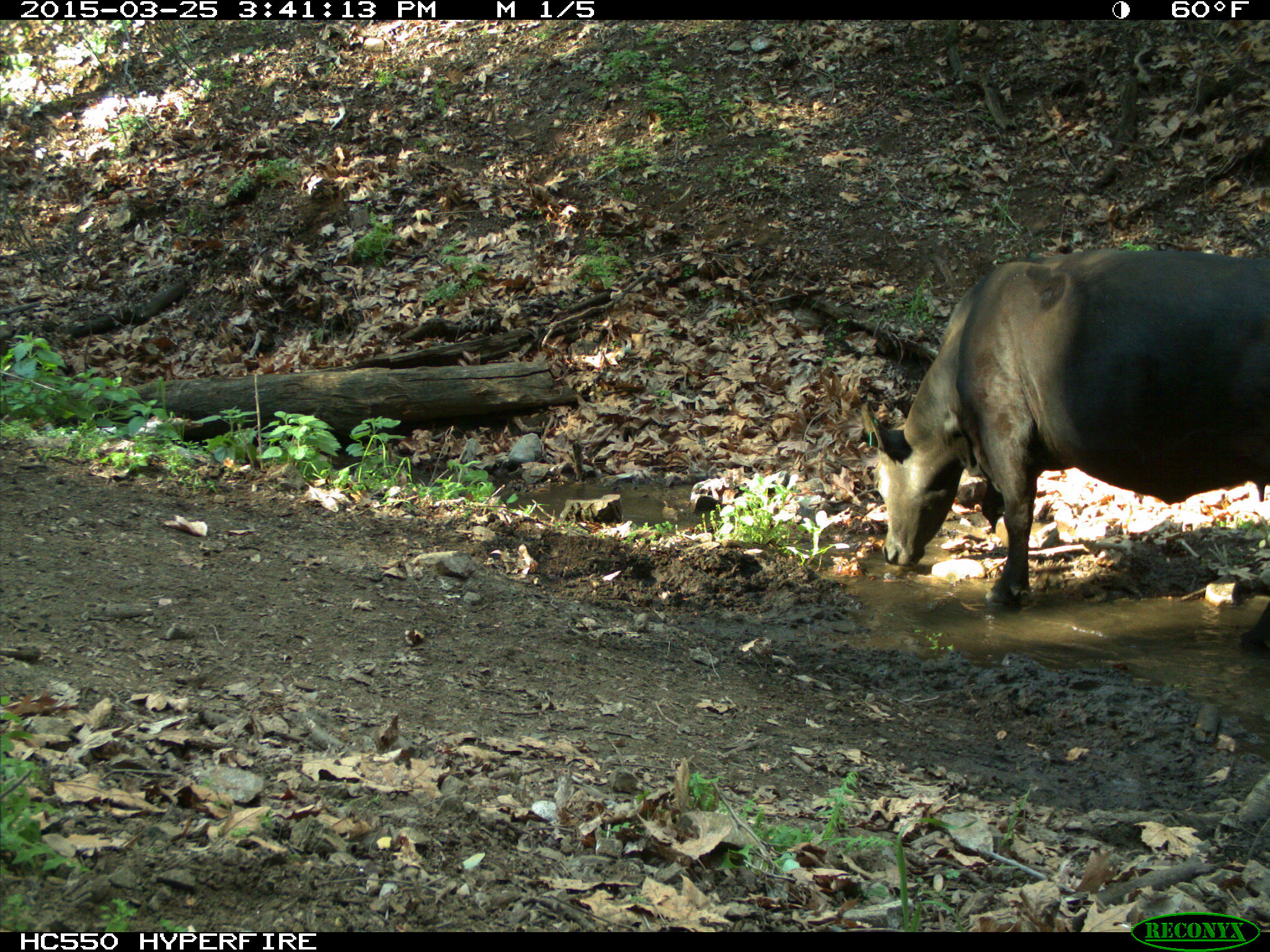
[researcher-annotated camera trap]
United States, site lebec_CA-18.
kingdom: Animalia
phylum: Chordata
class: Mammalia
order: Artiodactyla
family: Bovidae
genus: Bos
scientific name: Bos taurus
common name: domestic cow